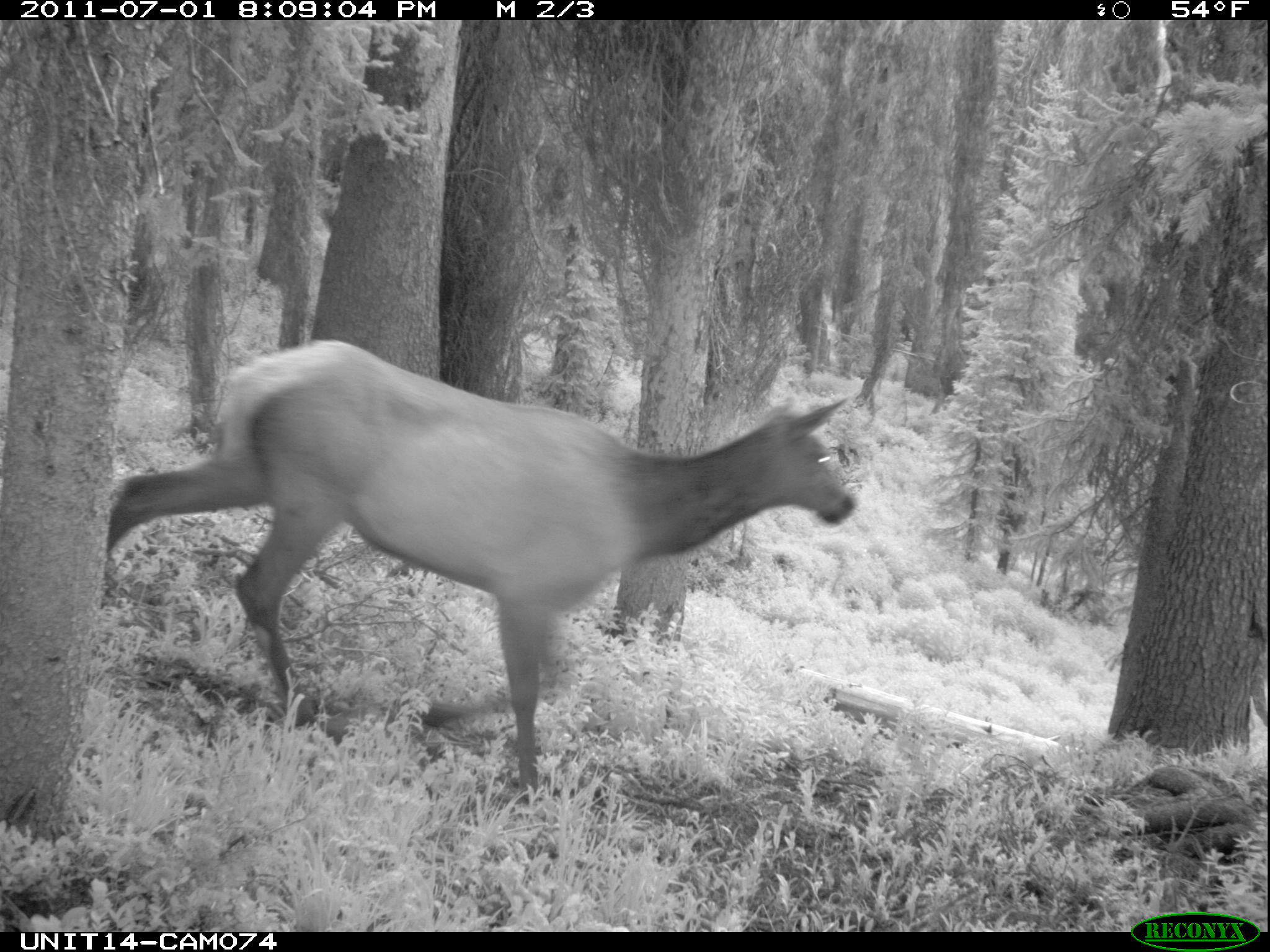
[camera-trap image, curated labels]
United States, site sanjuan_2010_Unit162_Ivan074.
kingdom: Animalia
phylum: Chordata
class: Mammalia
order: Artiodactyla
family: Cervidae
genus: Cervus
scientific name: Cervus elaphus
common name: red deer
Cervus elaphus (red deer).